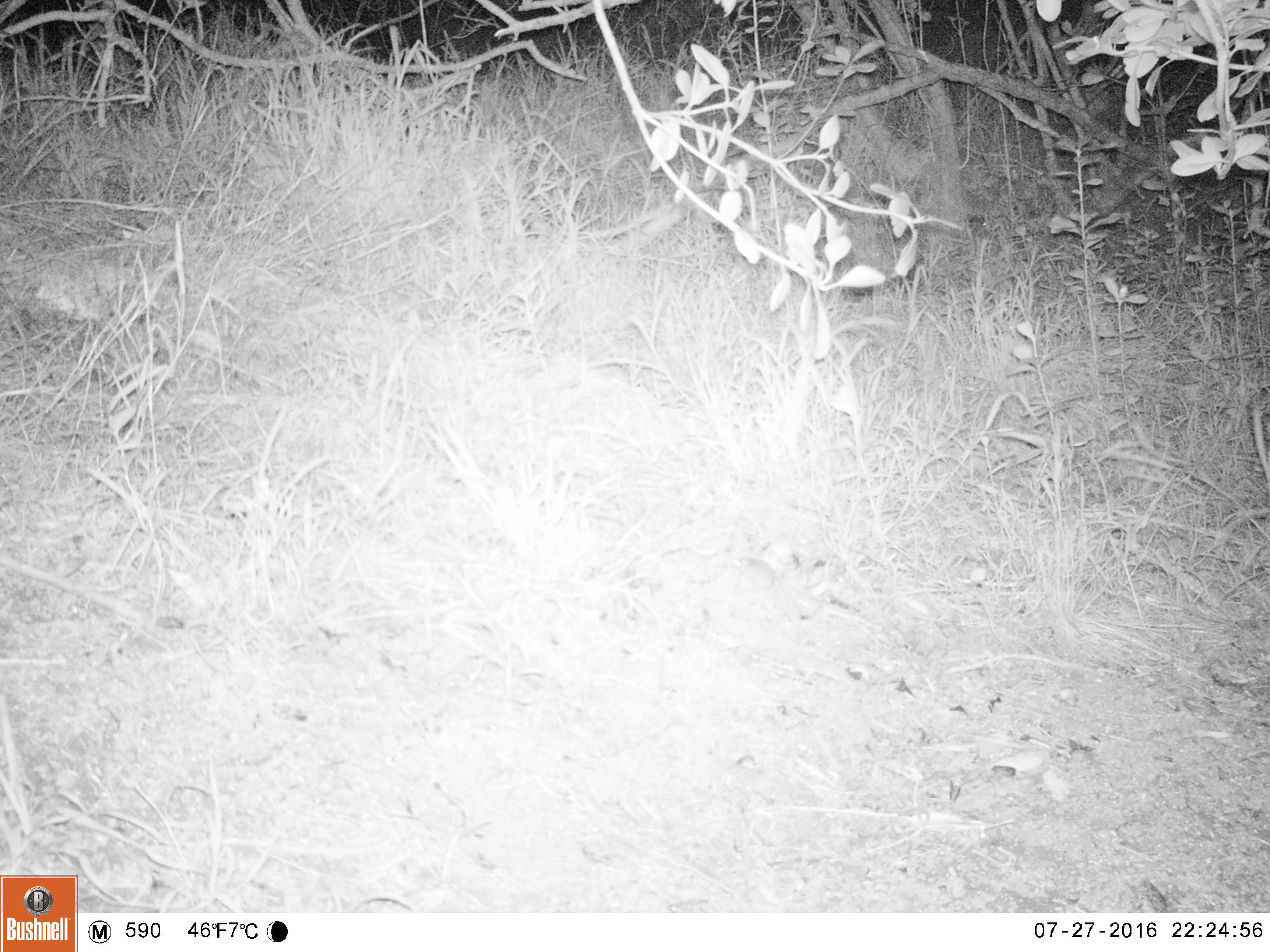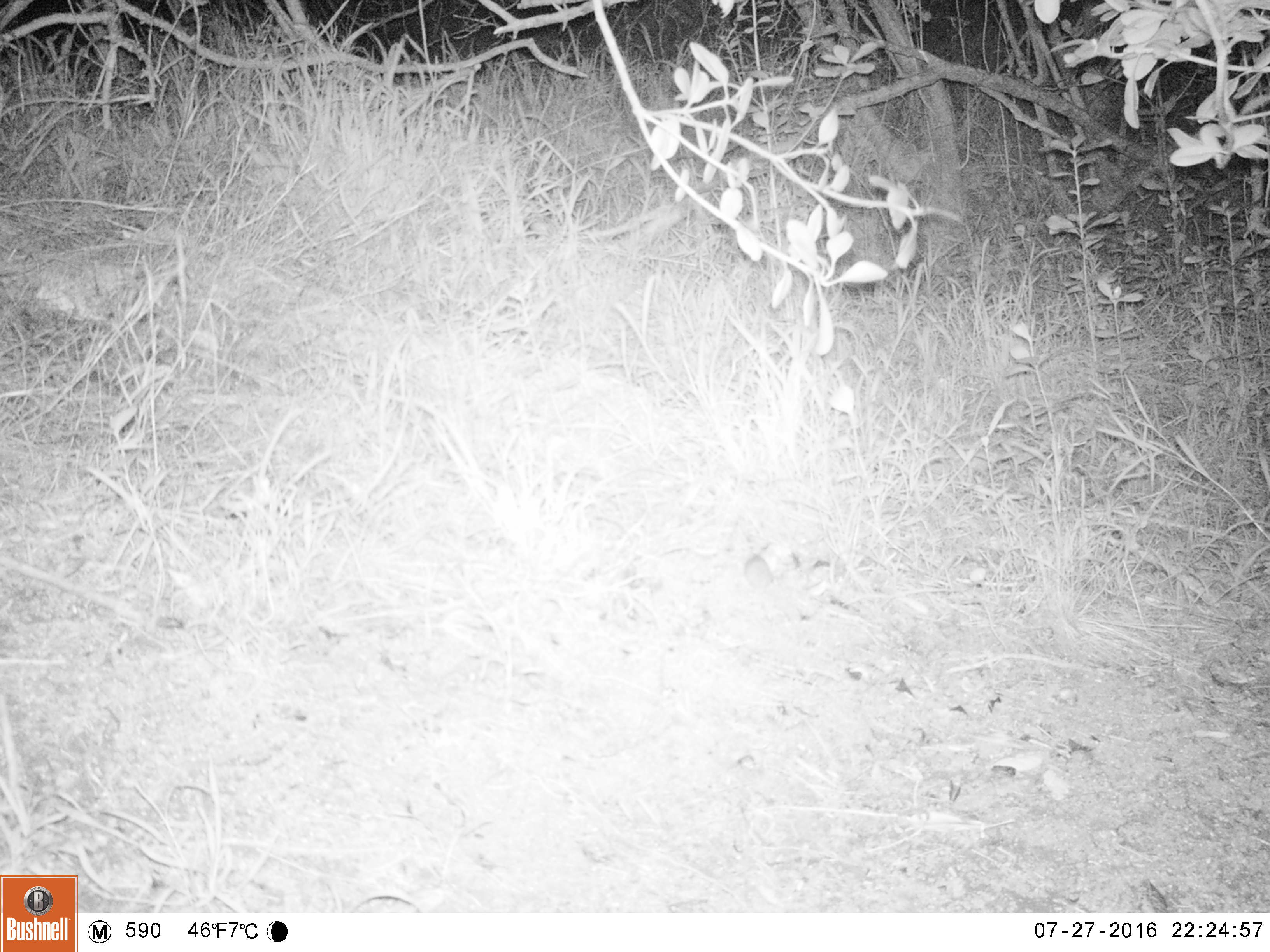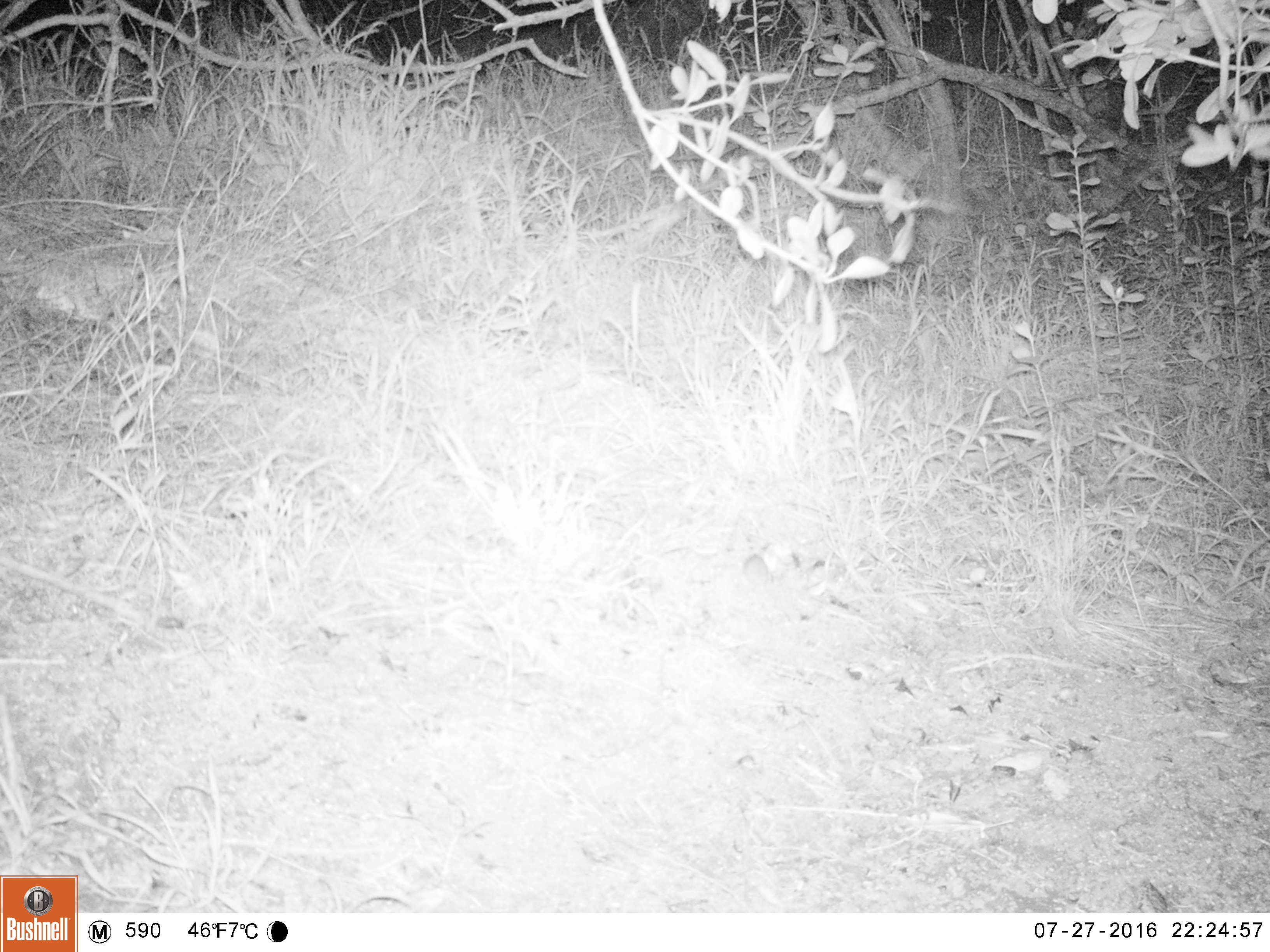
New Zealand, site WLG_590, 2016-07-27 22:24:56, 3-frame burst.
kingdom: Animalia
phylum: Chordata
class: Mammalia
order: Rodentia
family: Muridae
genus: Mus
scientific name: Mus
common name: mouse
Mouse (Mus).